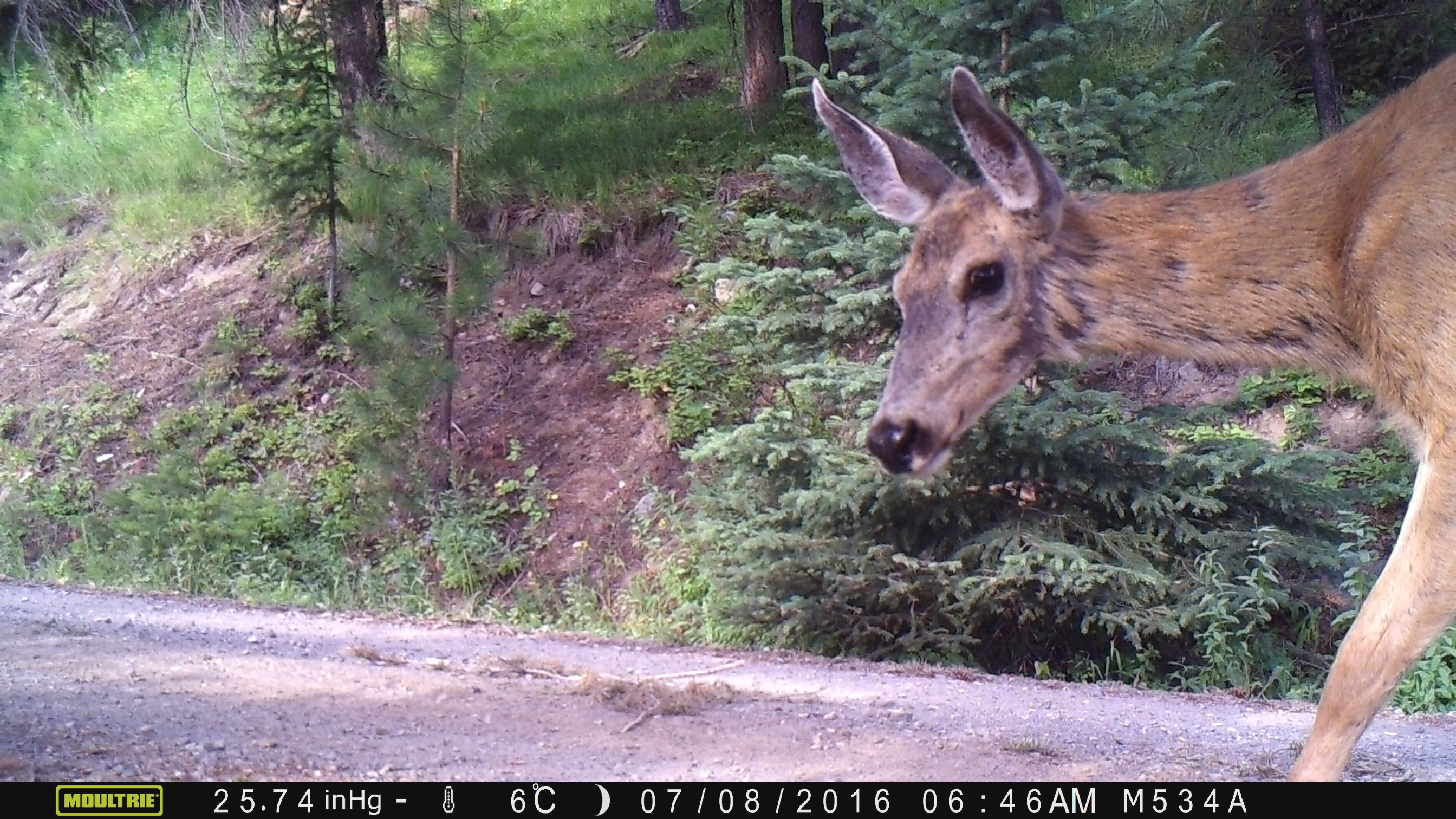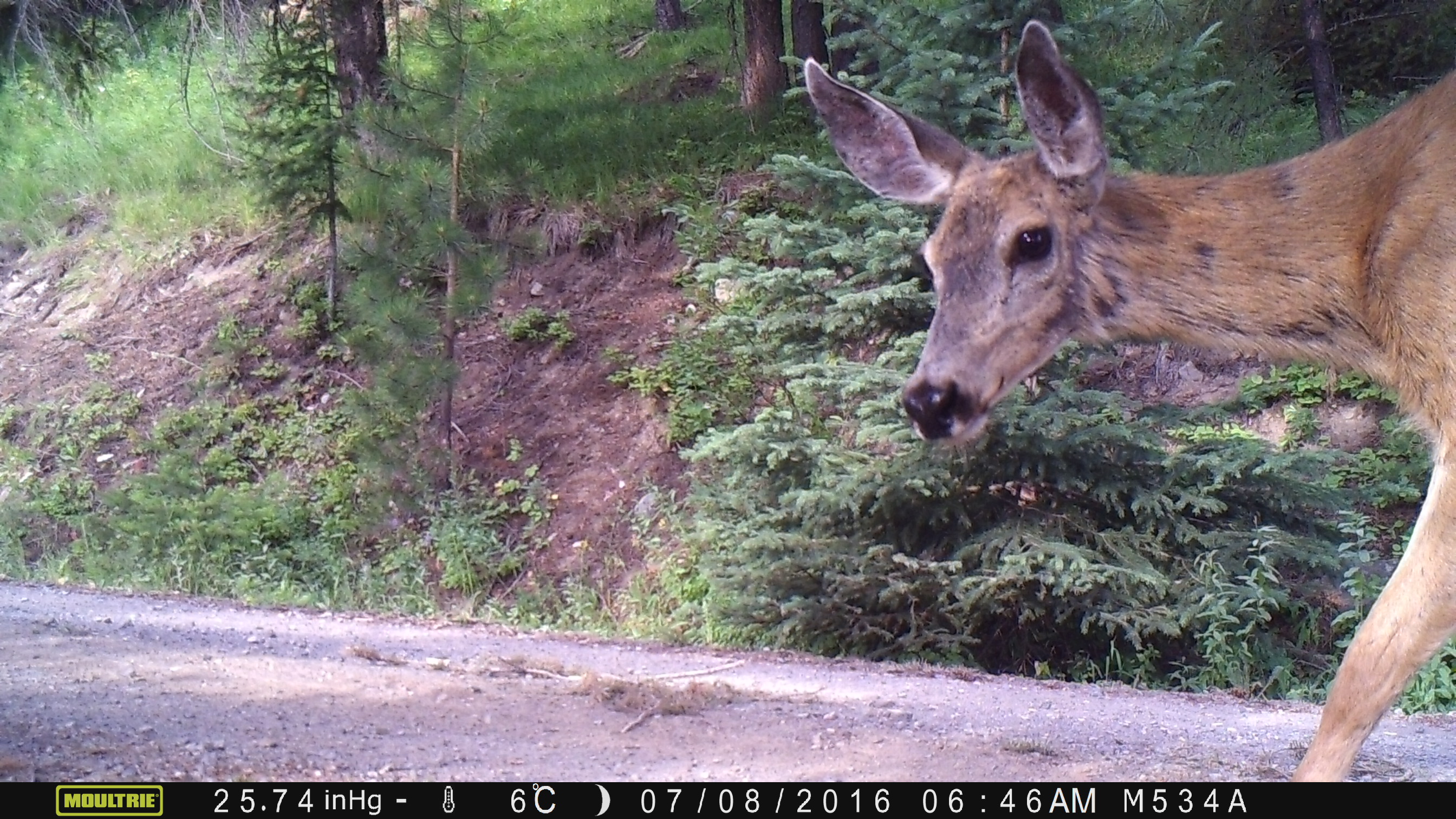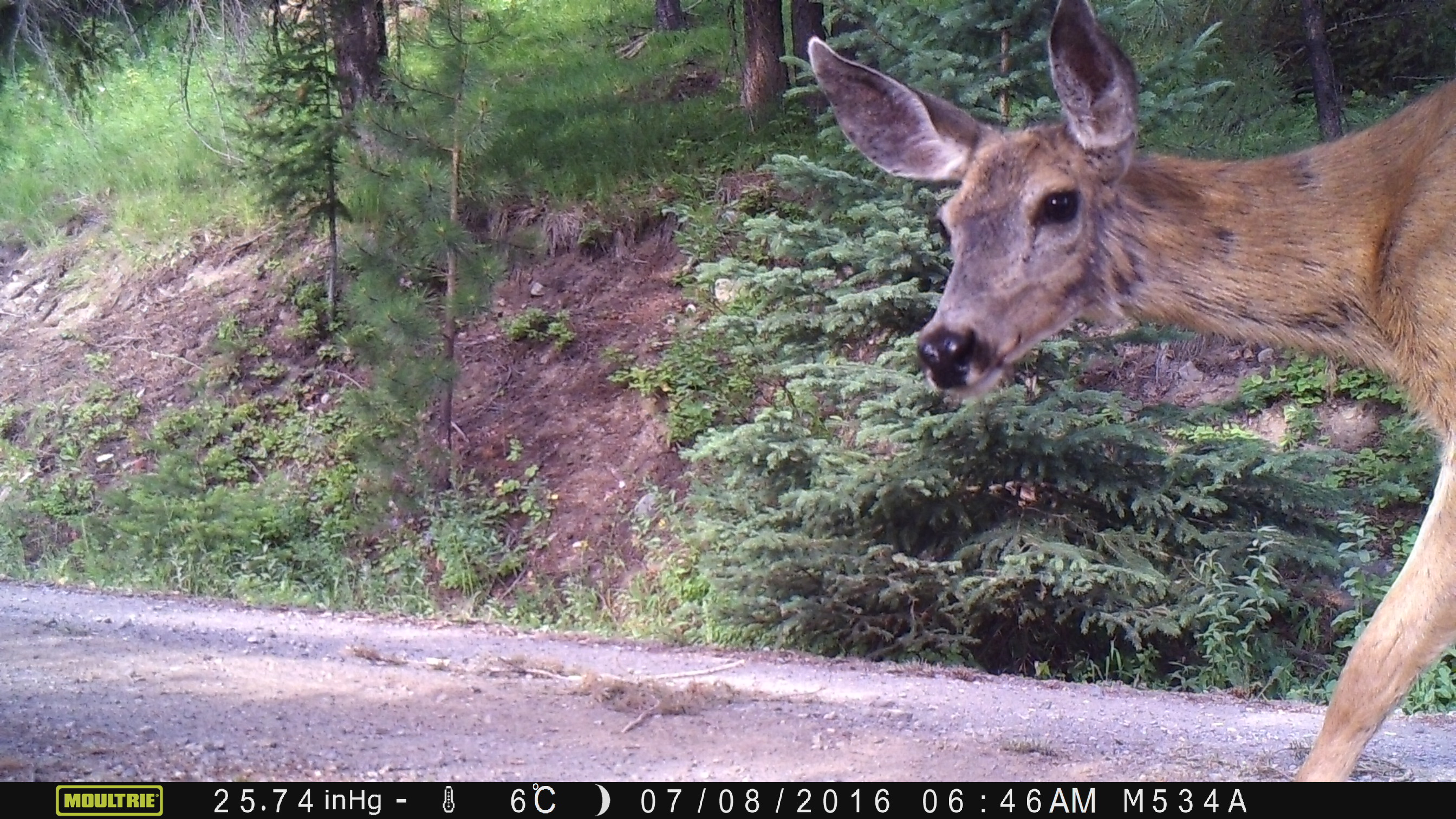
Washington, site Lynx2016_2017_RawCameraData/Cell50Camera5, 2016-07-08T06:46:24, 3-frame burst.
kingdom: Animalia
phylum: Chordata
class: Mammalia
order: Artiodactyla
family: Cervidae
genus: Odocoileus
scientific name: Odocoileus hemionus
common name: mule deer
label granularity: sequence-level